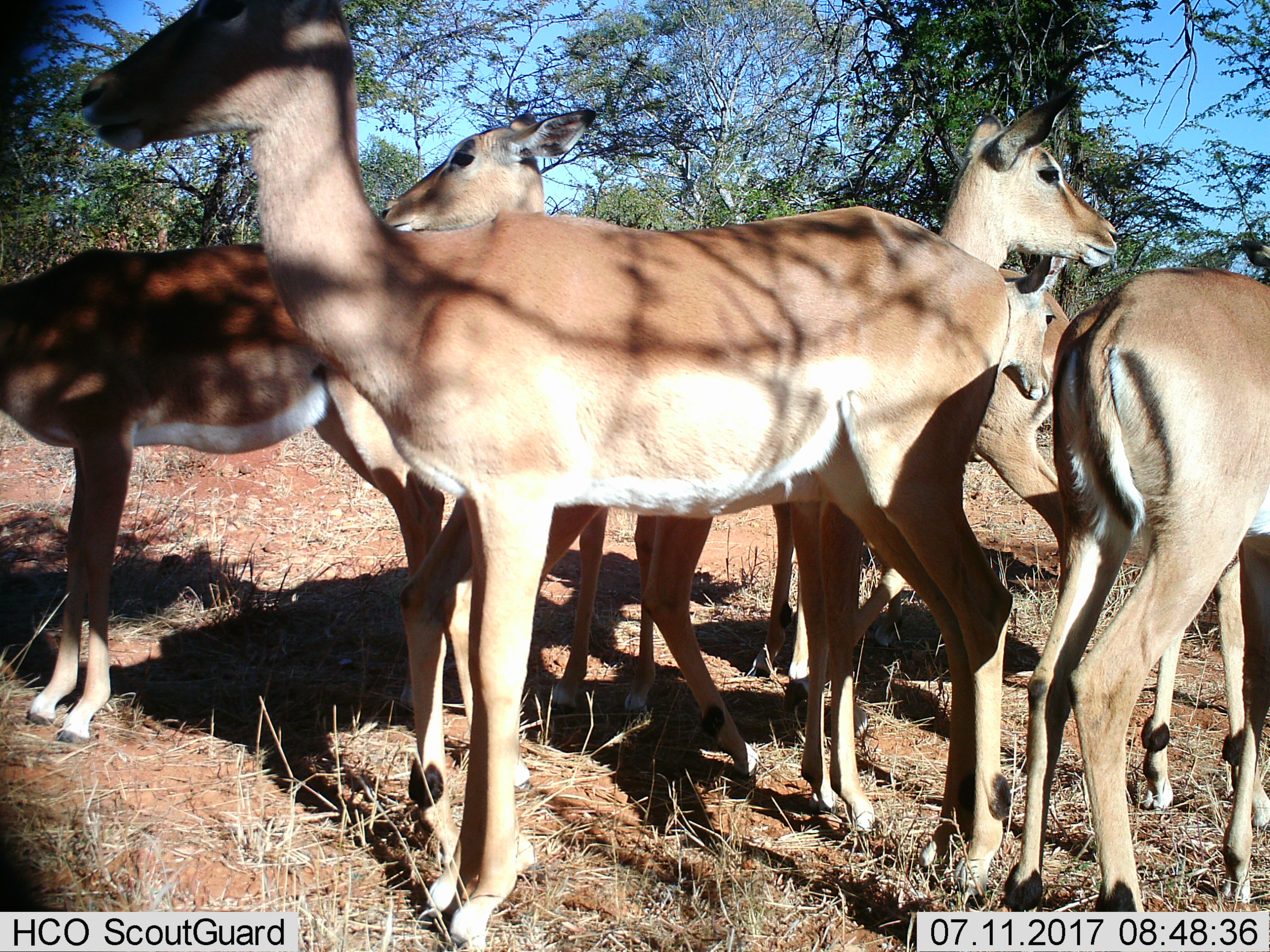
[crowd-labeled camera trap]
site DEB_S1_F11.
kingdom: Animalia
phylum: Chordata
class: Mammalia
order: Artiodactyla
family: Bovidae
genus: Aepyceros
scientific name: Aepyceros melampus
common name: impala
Impala (Aepyceros melampus), count 7. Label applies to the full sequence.